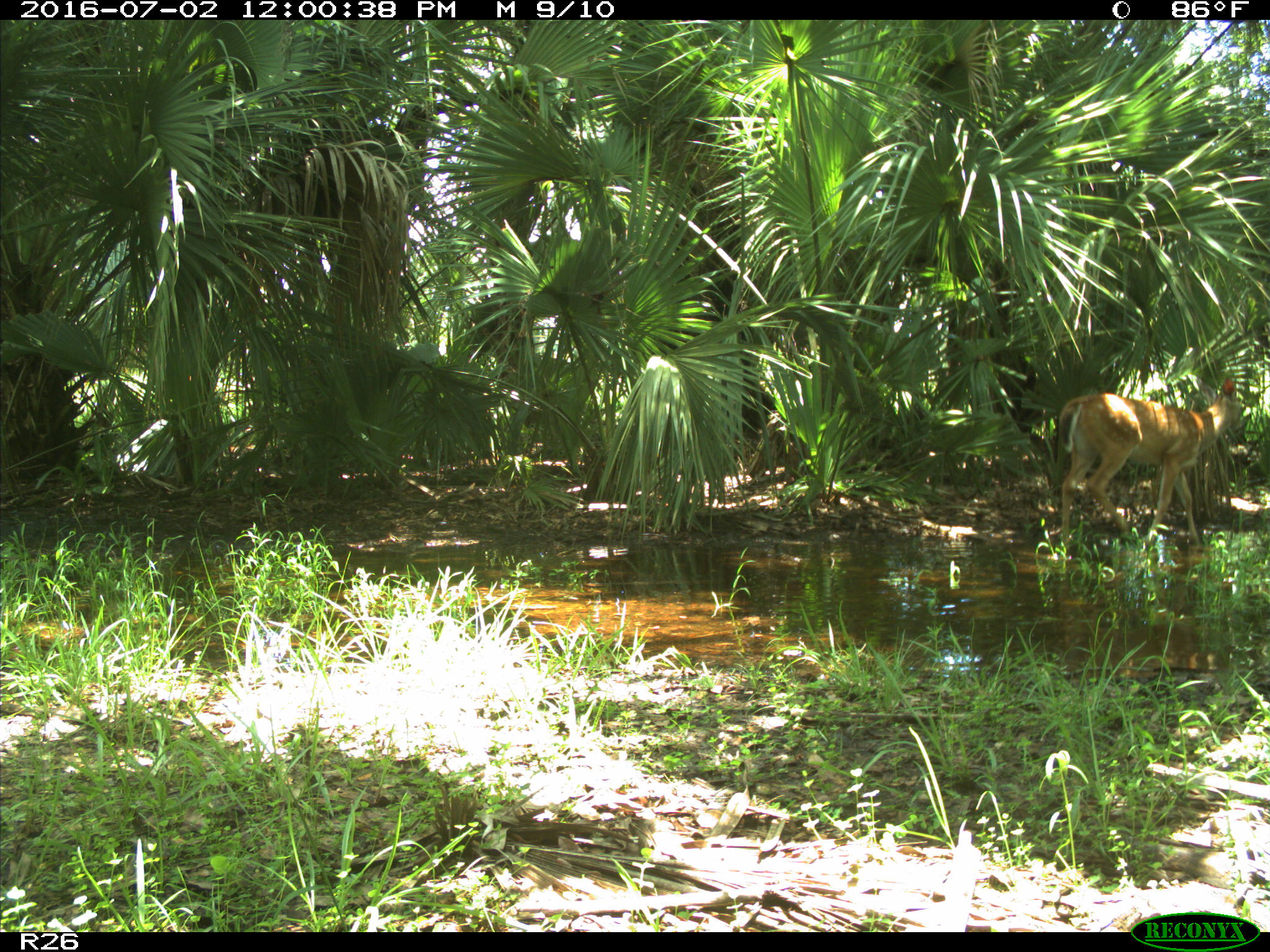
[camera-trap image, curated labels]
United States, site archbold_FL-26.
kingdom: Animalia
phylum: Chordata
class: Mammalia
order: Artiodactyla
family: Cervidae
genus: Odocoileus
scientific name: Odocoileus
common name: deer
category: unidentified deer